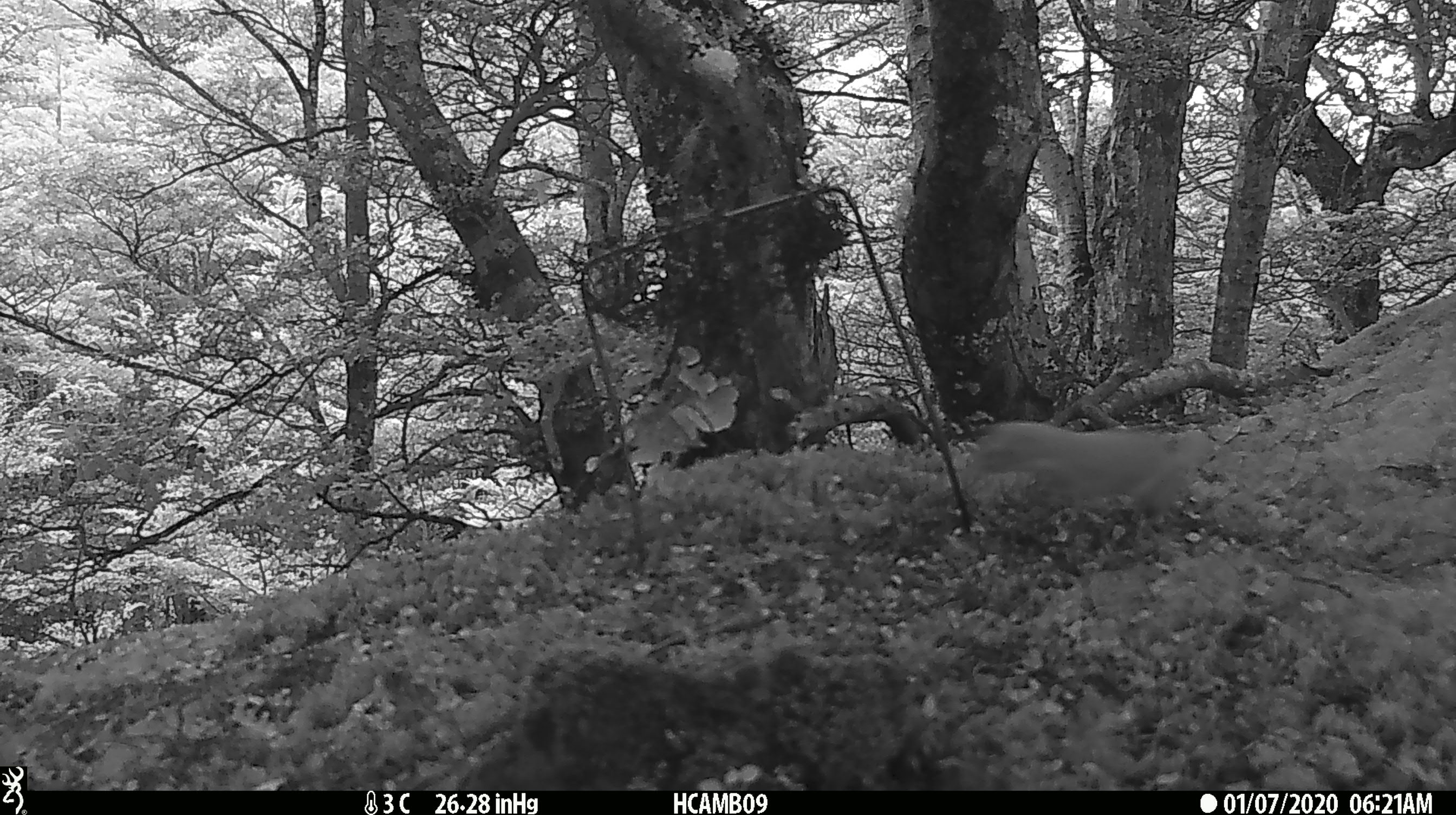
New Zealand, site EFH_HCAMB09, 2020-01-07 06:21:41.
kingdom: Animalia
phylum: Chordata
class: Mammalia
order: Carnivora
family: Mustelidae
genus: Mustela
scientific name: Mustela nivalis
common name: least weasel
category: weasel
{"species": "weasel (least weasel) (Mustela nivalis)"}